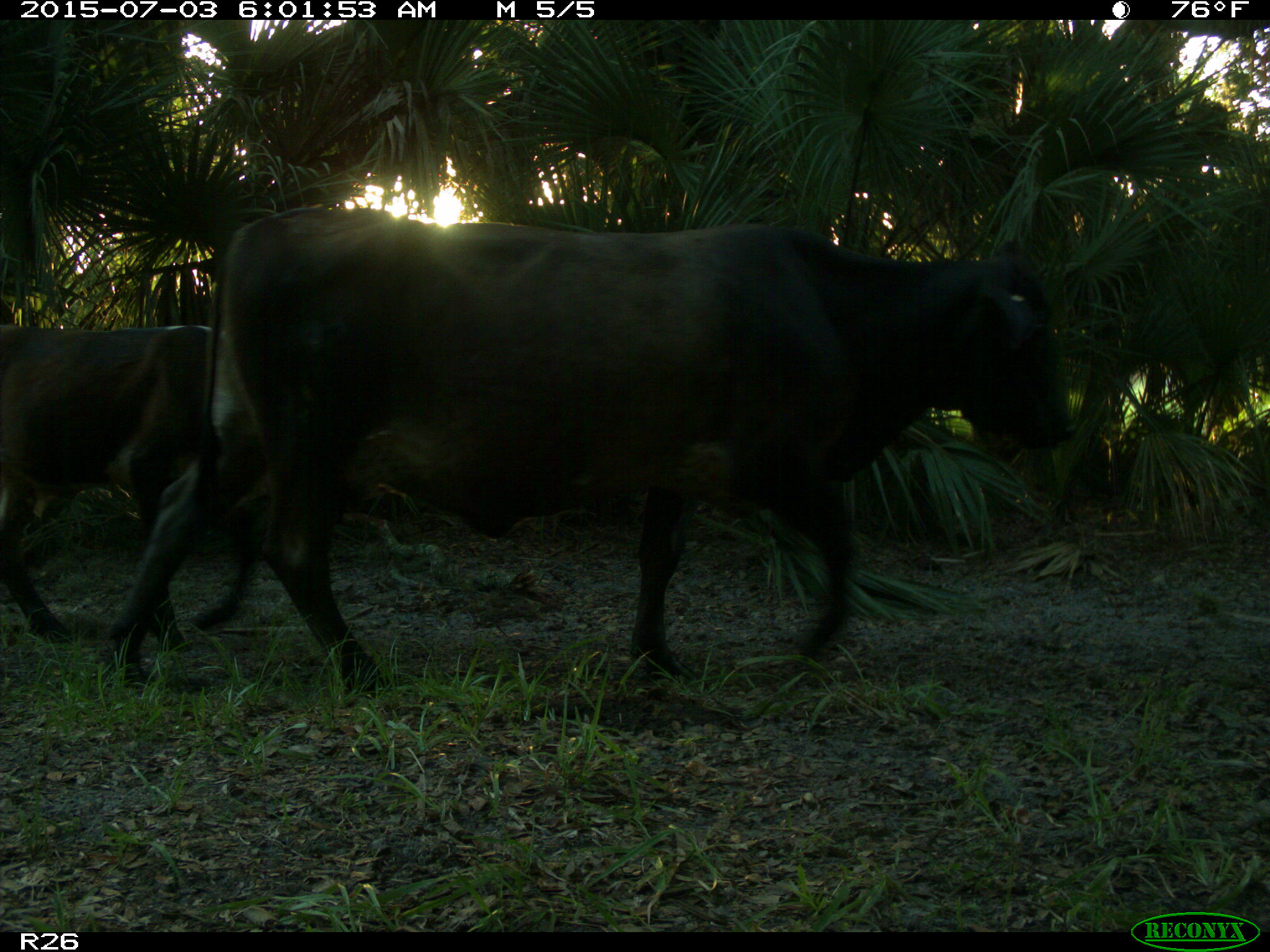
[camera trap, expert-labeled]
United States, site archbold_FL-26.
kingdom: Animalia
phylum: Chordata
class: Mammalia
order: Artiodactyla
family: Bovidae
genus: Bos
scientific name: Bos taurus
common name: domestic cow